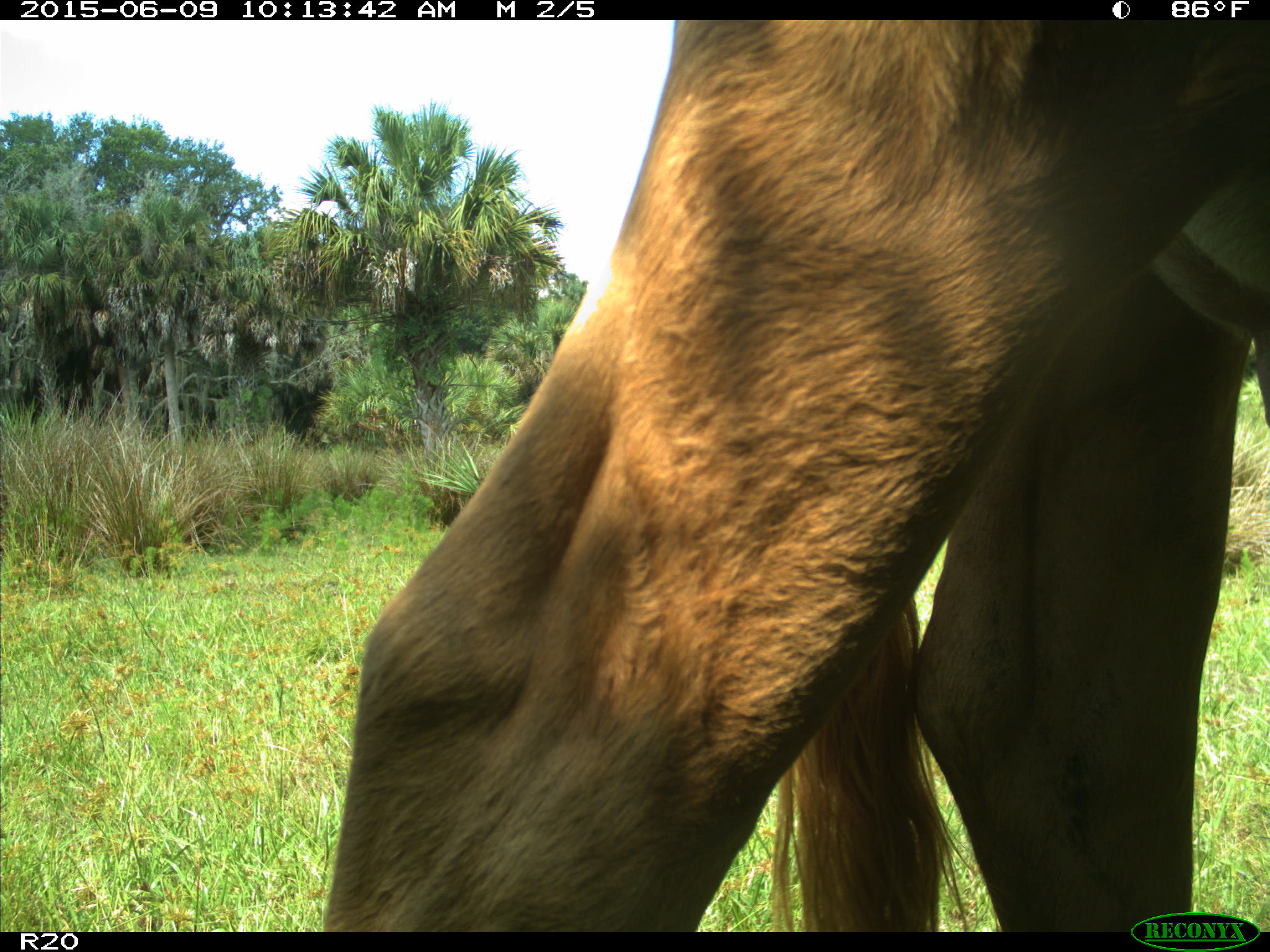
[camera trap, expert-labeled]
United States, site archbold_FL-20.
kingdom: Animalia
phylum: Chordata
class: Mammalia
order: Artiodactyla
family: Bovidae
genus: Bos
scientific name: Bos taurus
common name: domestic cow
Bos taurus (domestic cow).